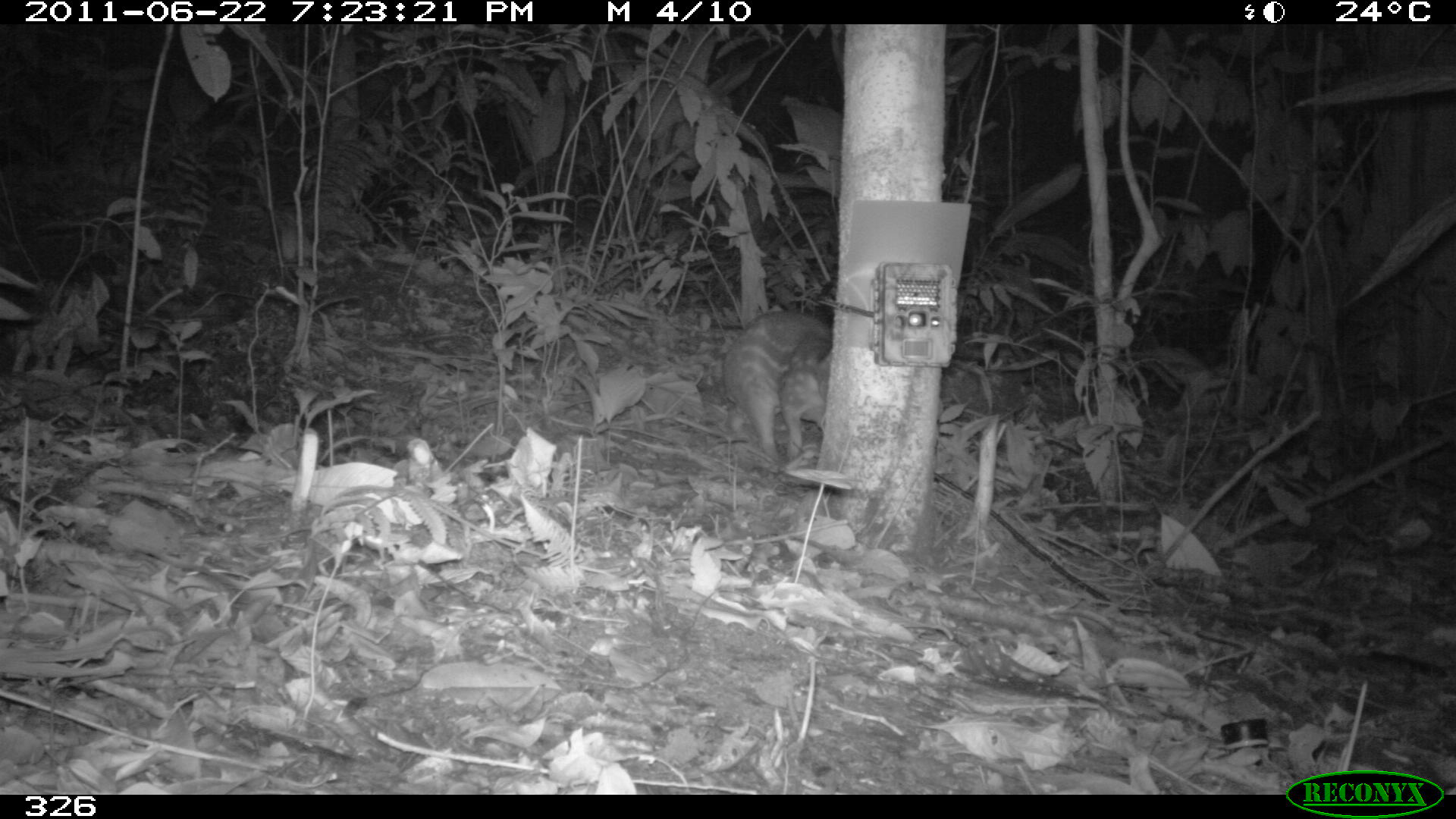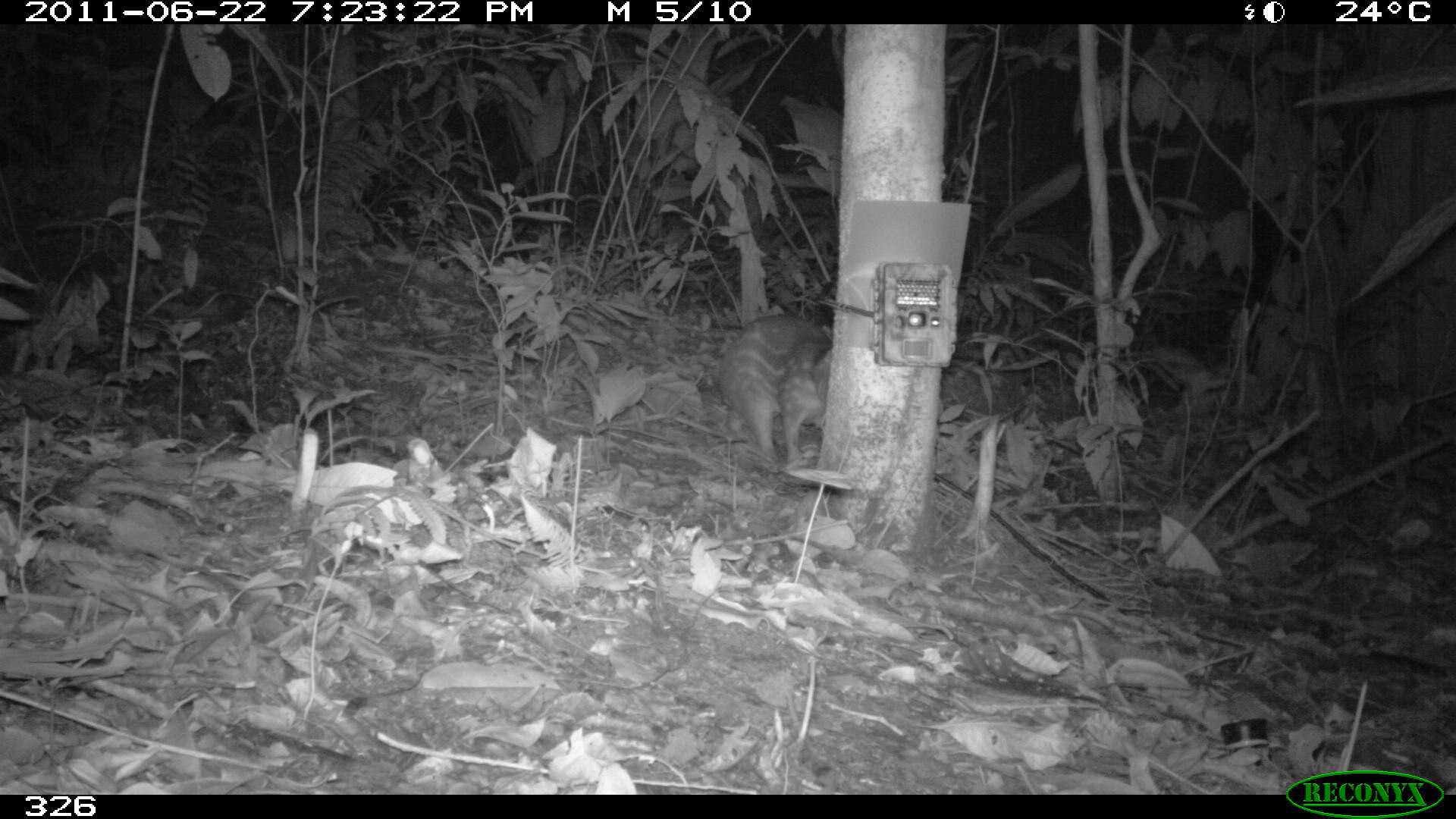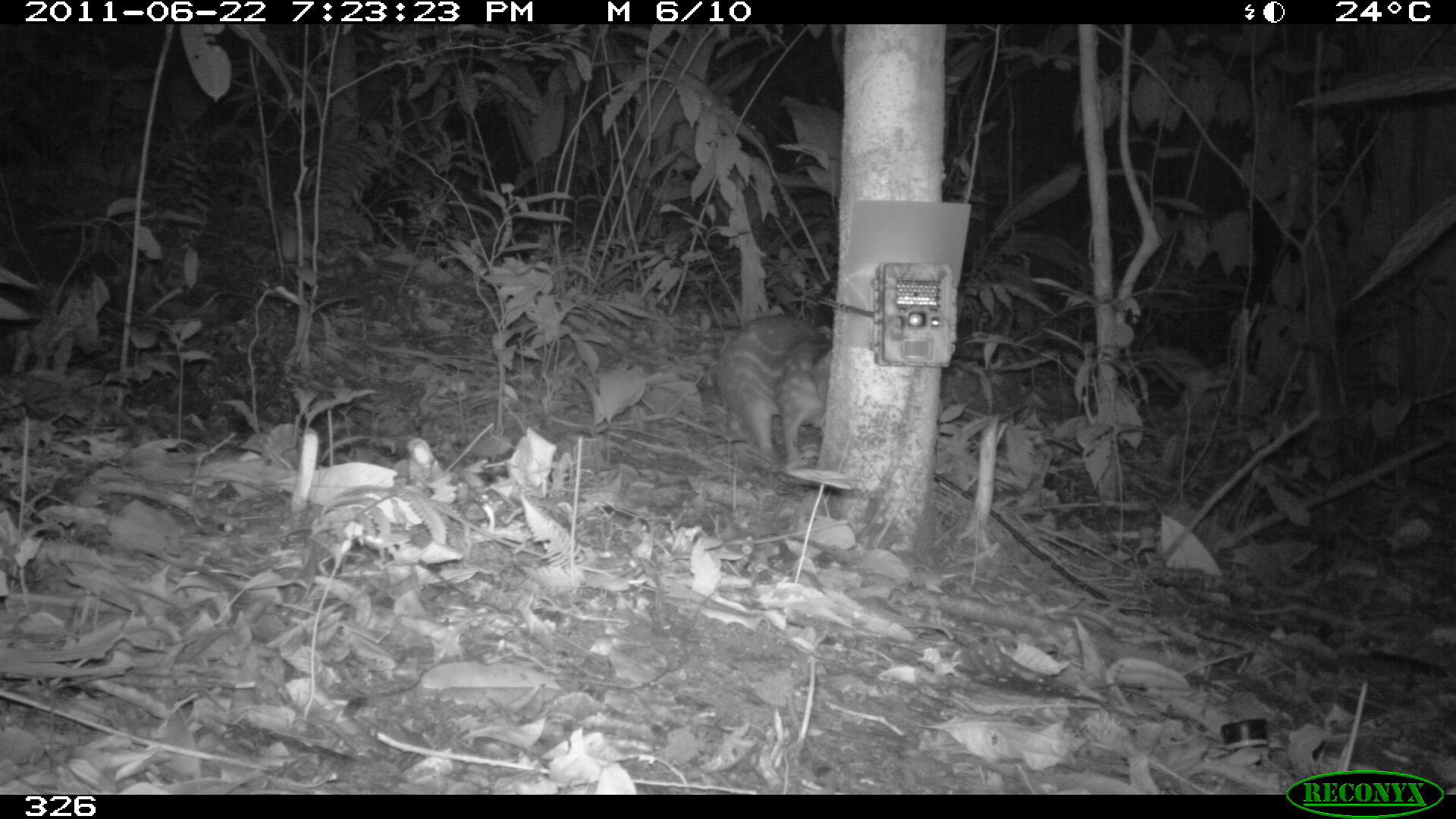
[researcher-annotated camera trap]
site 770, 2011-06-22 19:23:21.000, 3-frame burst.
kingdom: Animalia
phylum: Chordata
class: Mammalia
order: Rodentia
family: Cuniculidae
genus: Cuniculus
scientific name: Cuniculus paca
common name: spotted paca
Cuniculus paca (spotted paca).